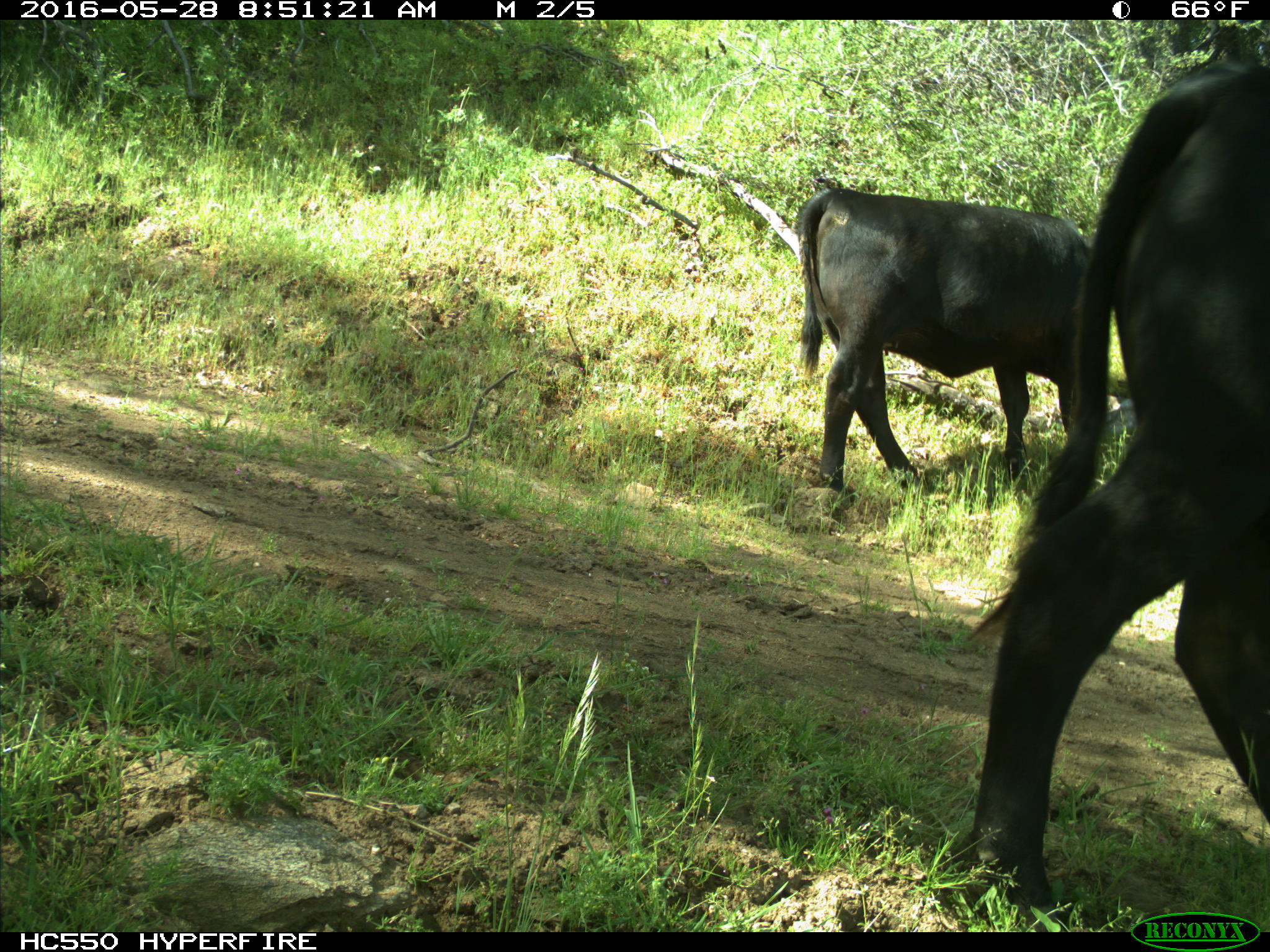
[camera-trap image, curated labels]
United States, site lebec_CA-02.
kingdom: Animalia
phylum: Chordata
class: Mammalia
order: Artiodactyla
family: Bovidae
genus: Bos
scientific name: Bos taurus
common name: domestic cow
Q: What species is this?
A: Bos taurus (domestic cow).